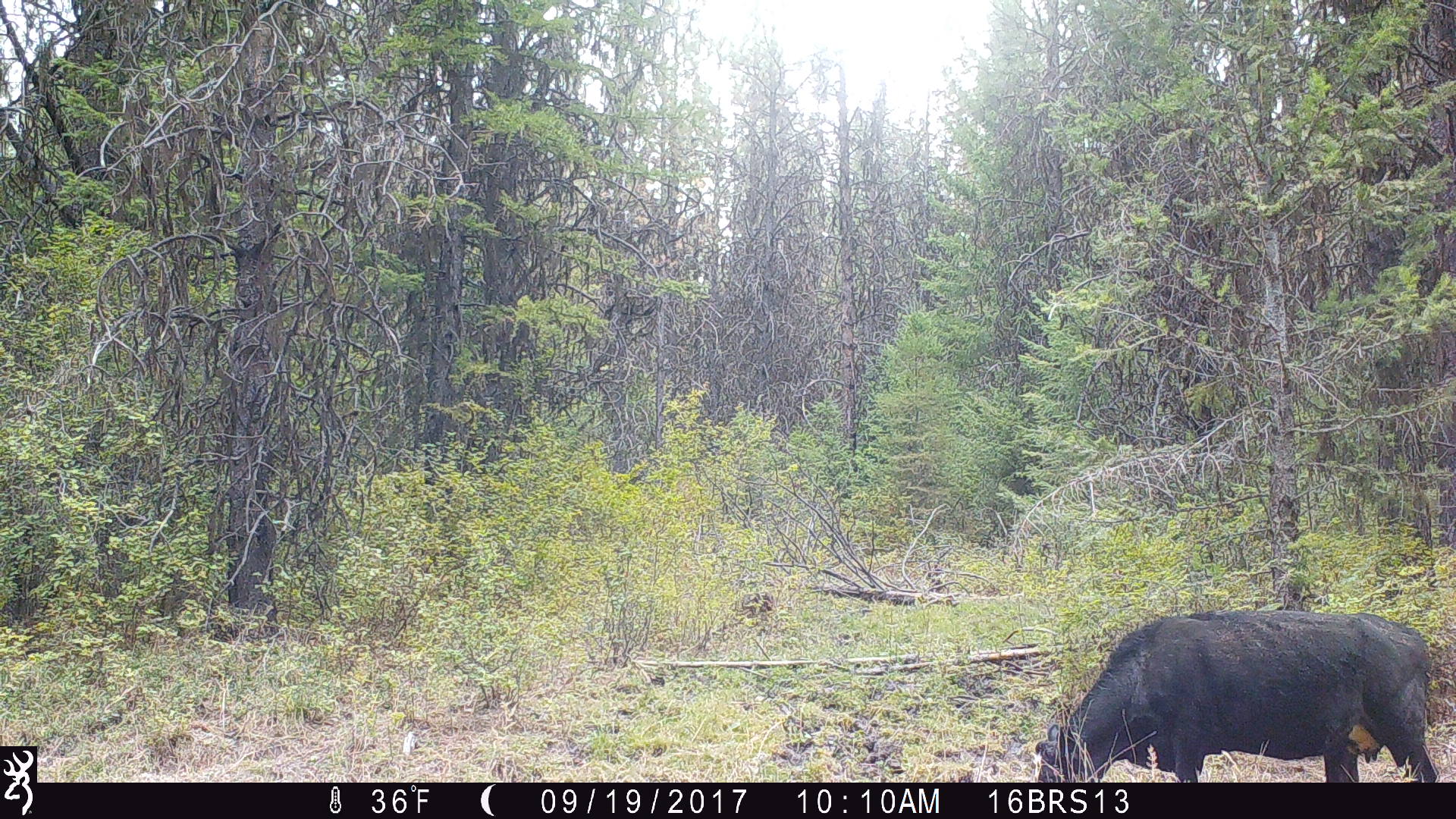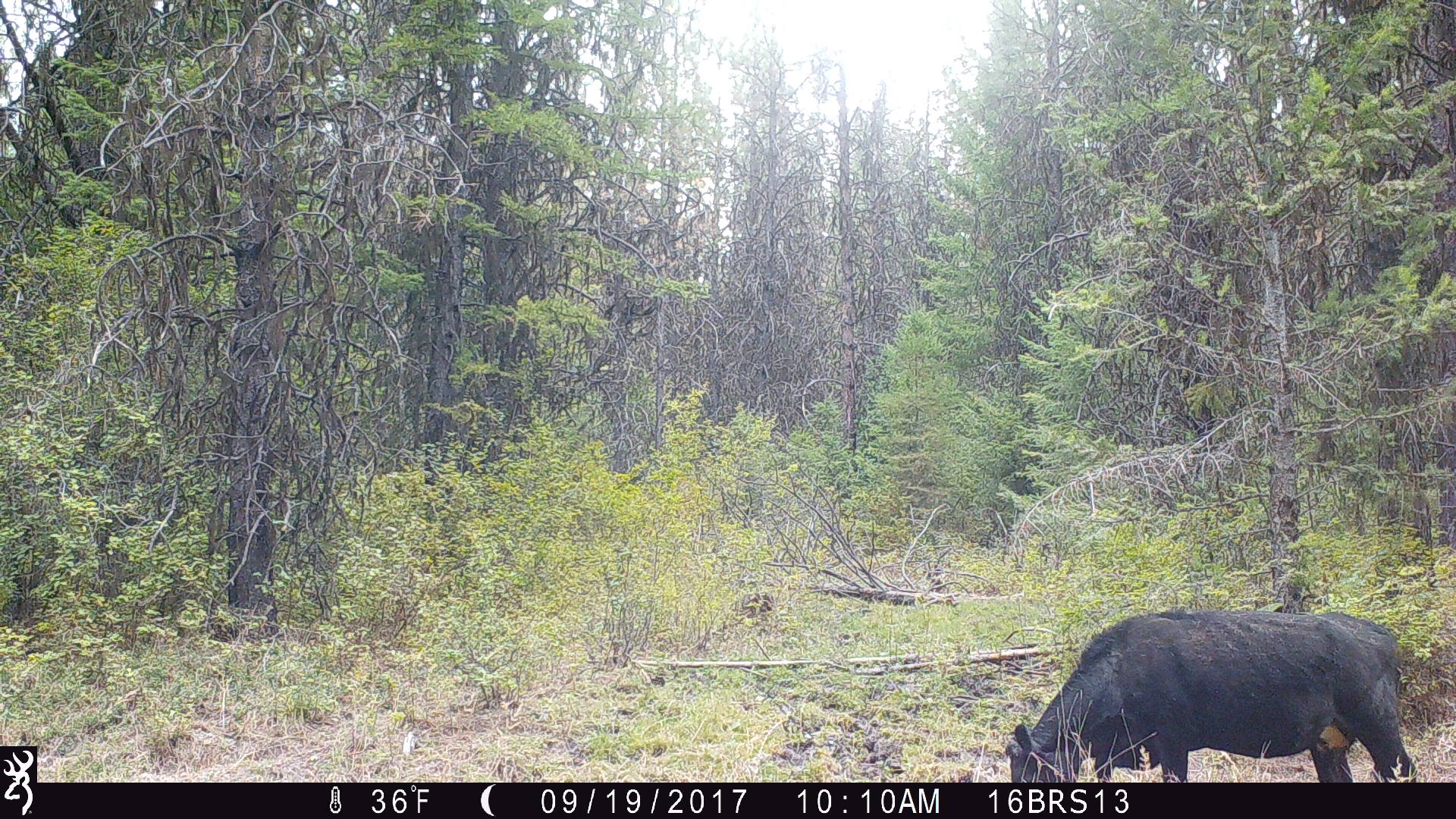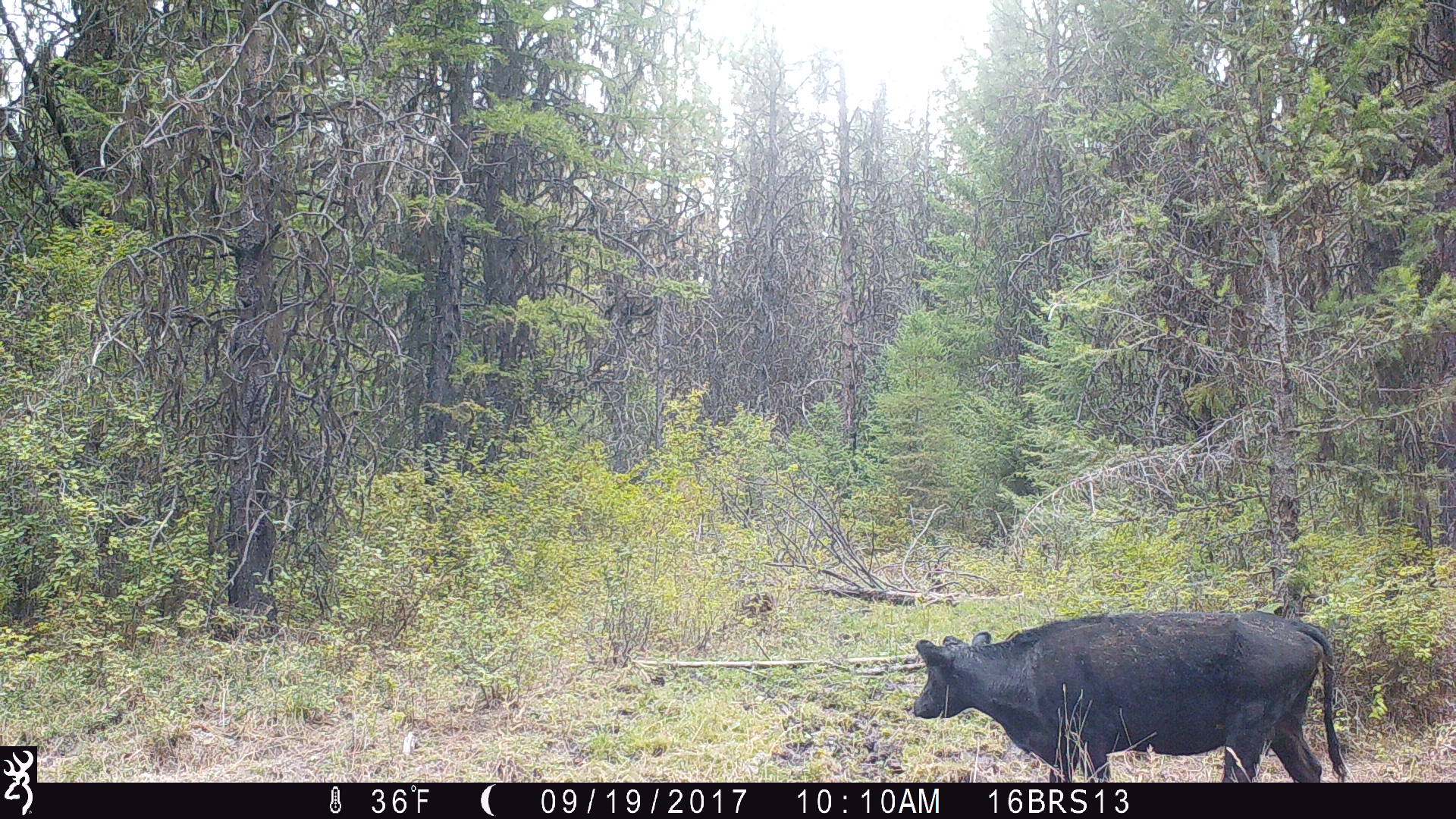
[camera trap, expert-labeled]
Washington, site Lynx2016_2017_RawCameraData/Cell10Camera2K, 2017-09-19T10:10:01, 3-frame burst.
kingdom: Animalia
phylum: Chordata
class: Mammalia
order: Artiodactyla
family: Bovidae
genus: Bos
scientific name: Bos taurus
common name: domestic cattle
Domestic cattle (Bos taurus). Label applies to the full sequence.